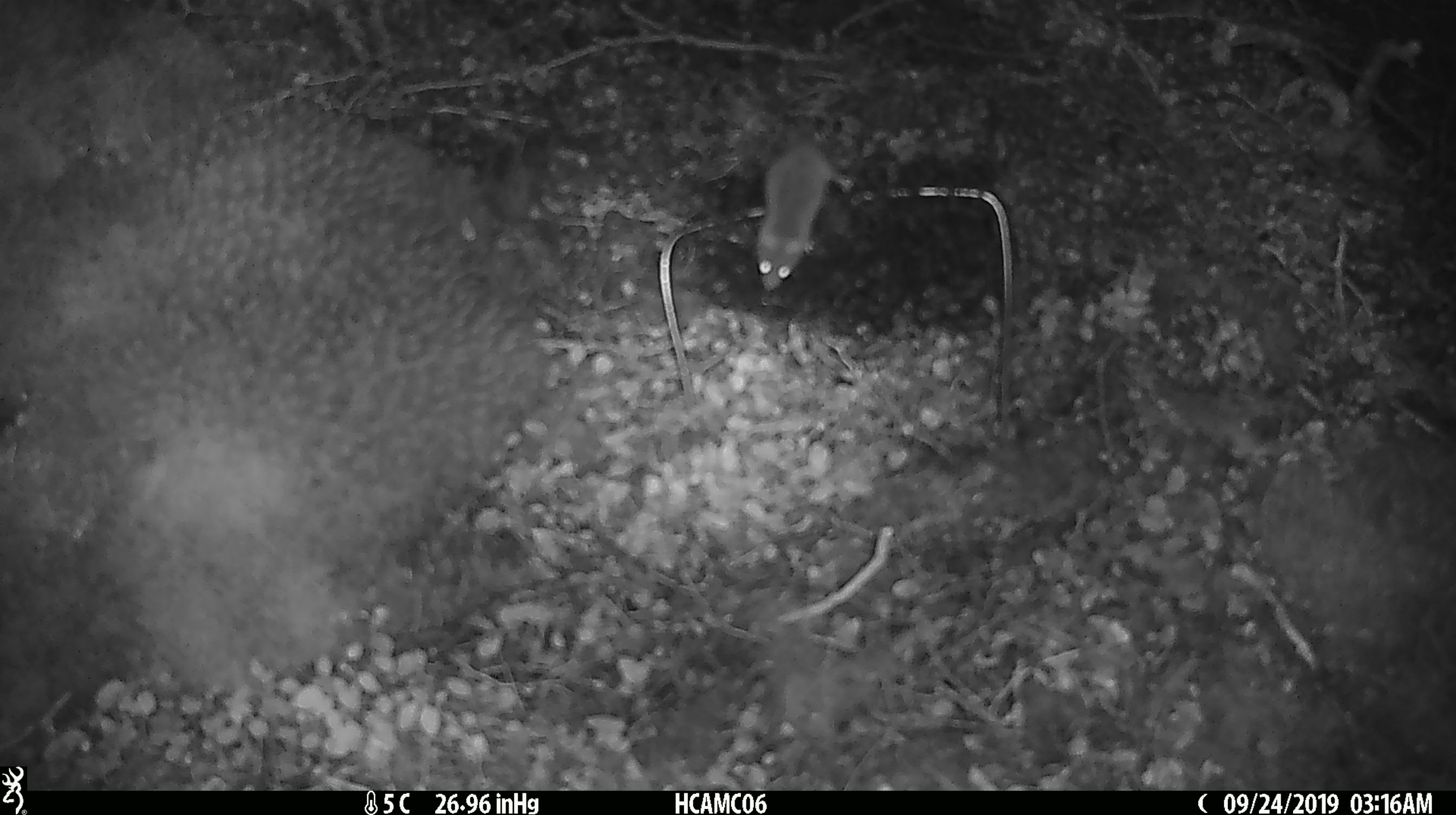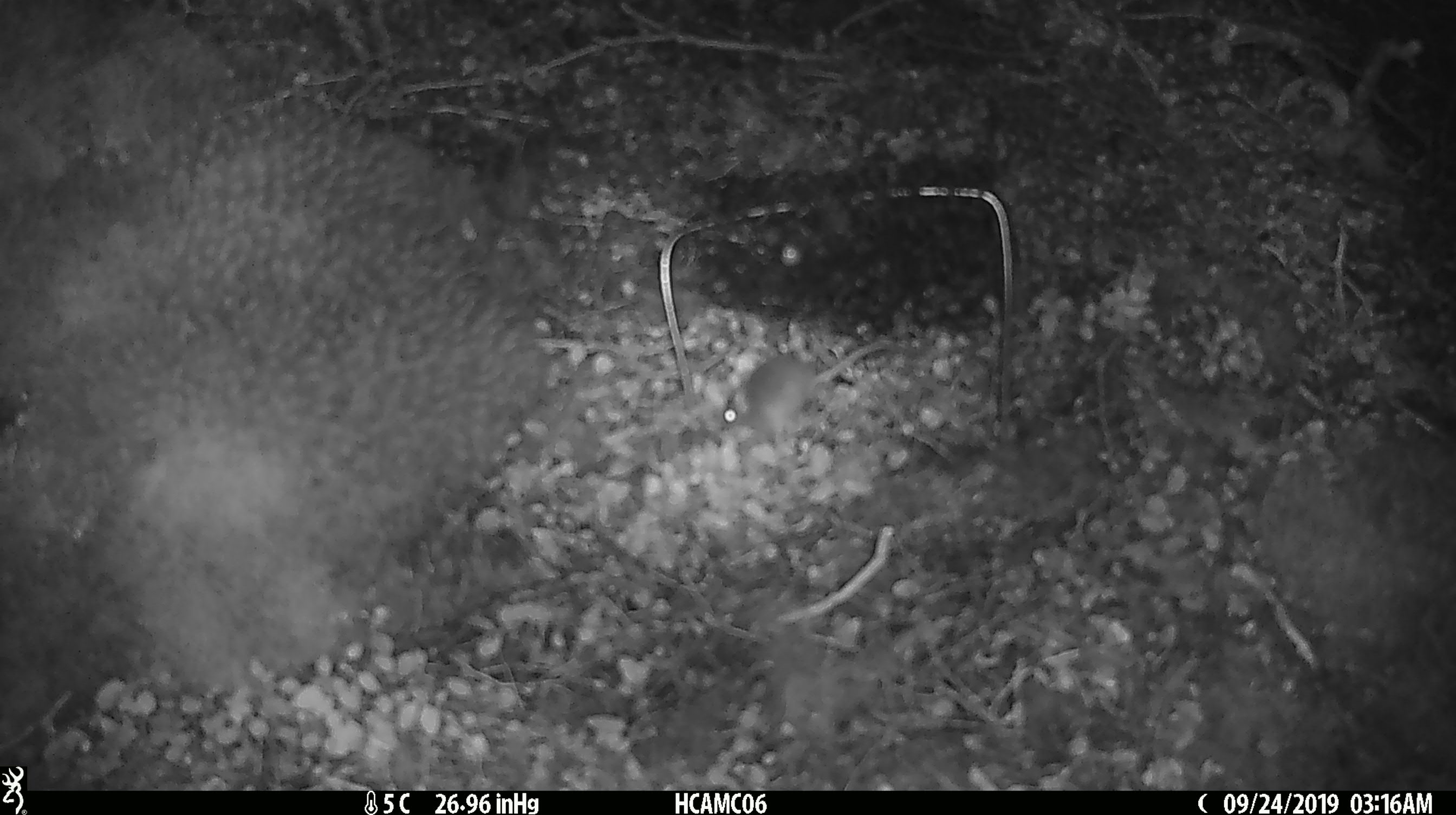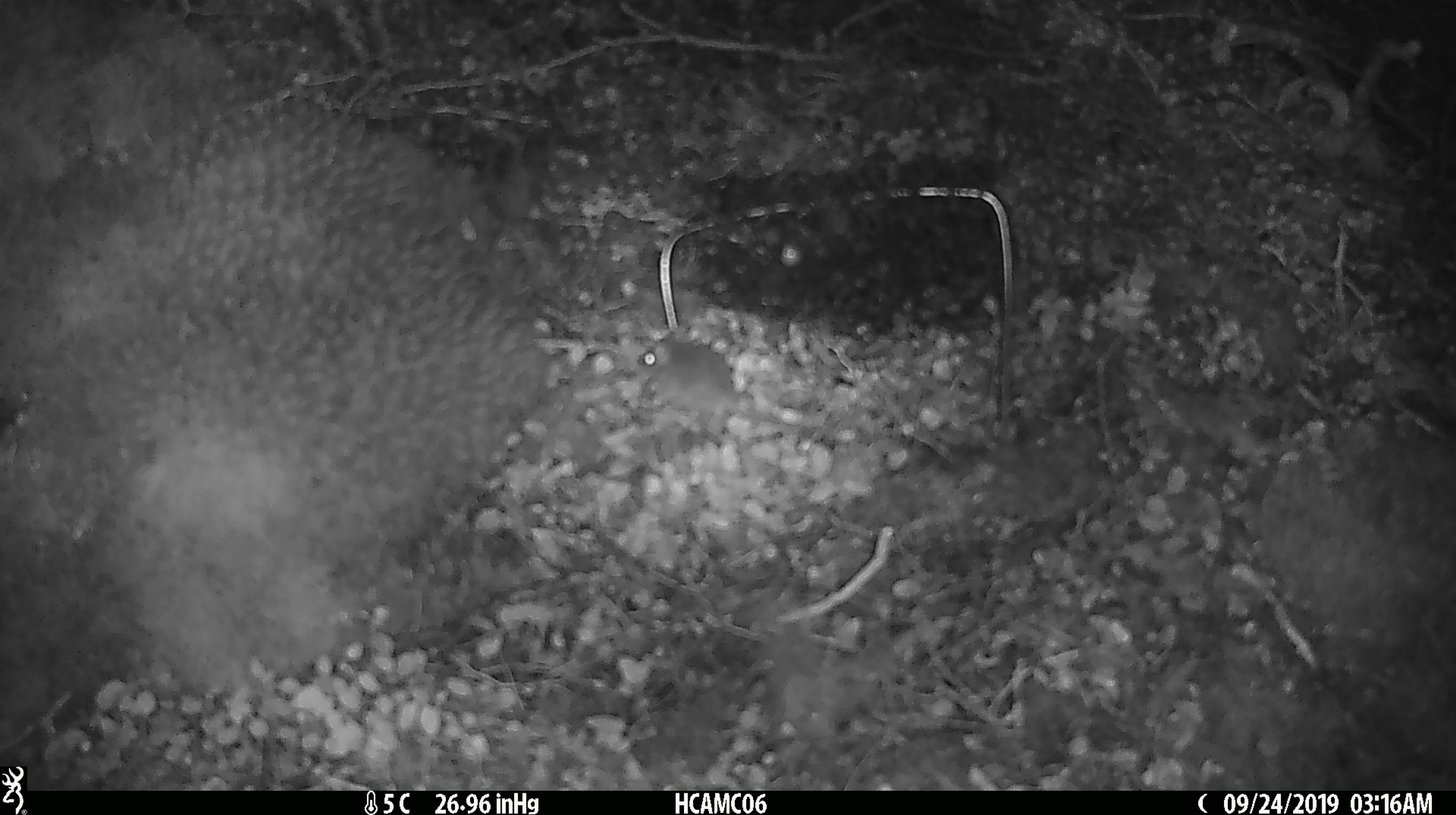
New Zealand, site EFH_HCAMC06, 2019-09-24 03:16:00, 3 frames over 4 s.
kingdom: Animalia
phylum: Chordata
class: Mammalia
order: Rodentia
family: Muridae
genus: Mus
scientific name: Mus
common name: mouse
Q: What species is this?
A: Mouse (Mus).